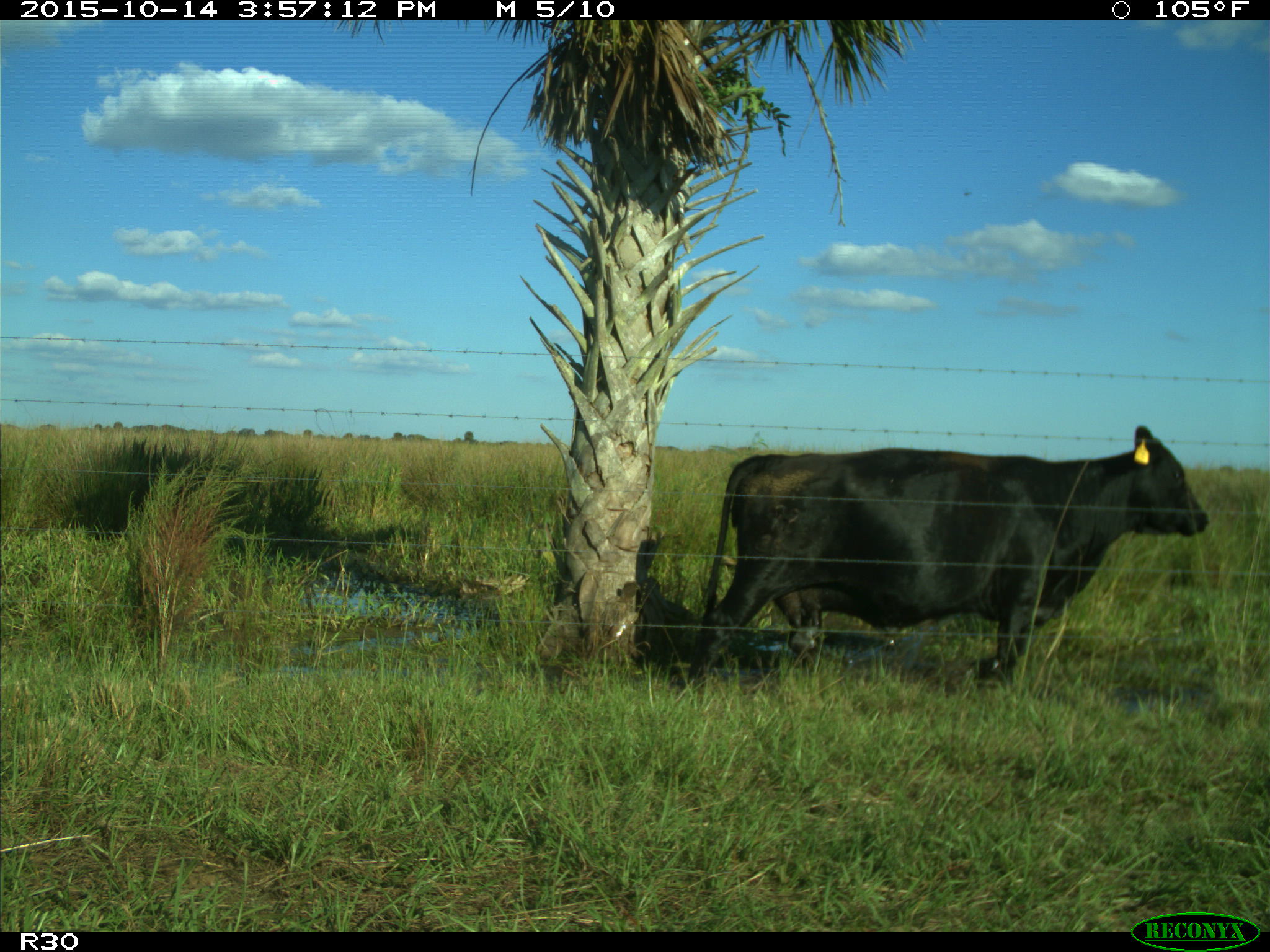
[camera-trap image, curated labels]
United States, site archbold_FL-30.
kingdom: Animalia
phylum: Chordata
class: Mammalia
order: Artiodactyla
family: Bovidae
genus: Bos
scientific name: Bos taurus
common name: domestic cow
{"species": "Bos taurus (domestic cow)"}